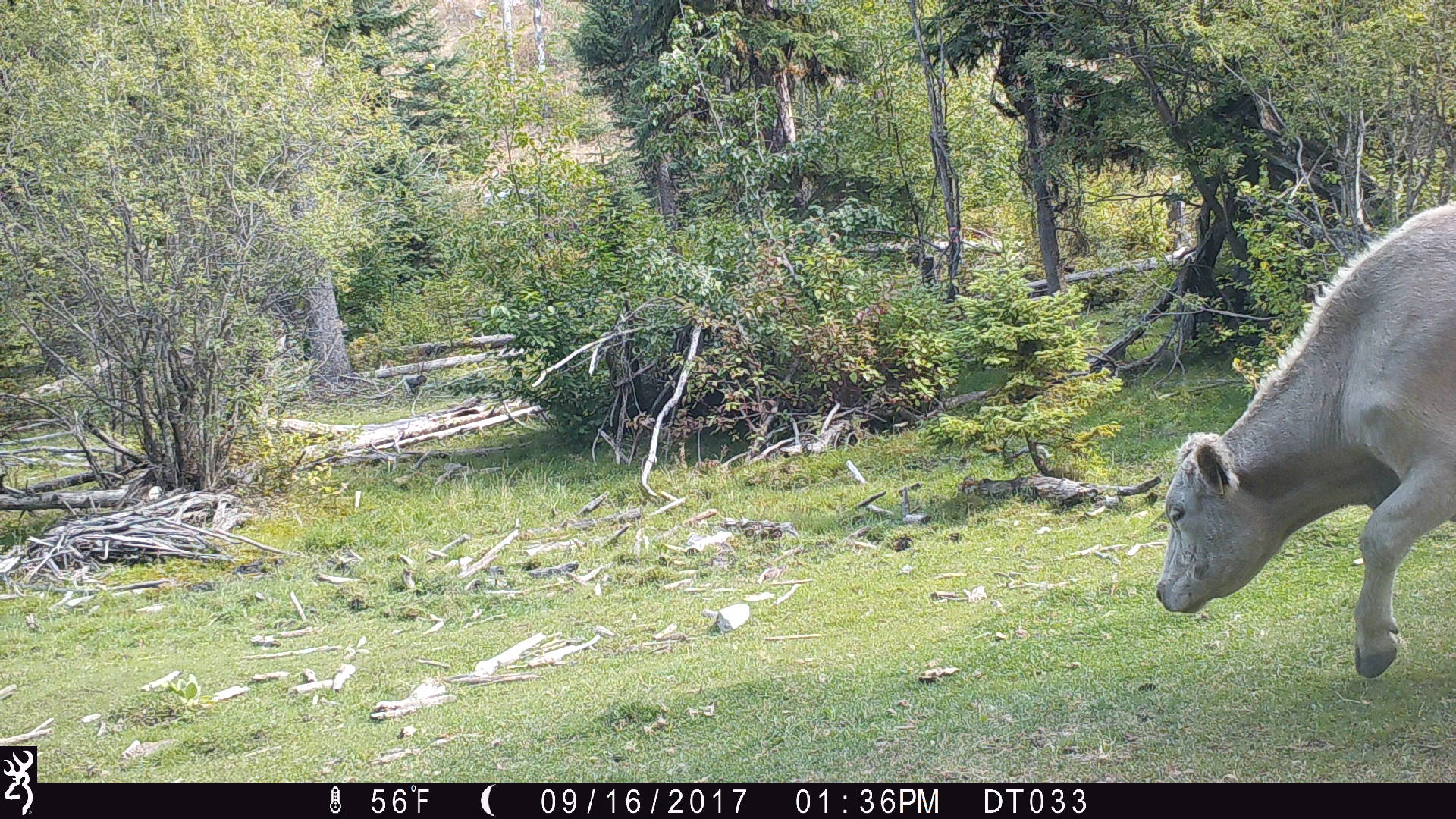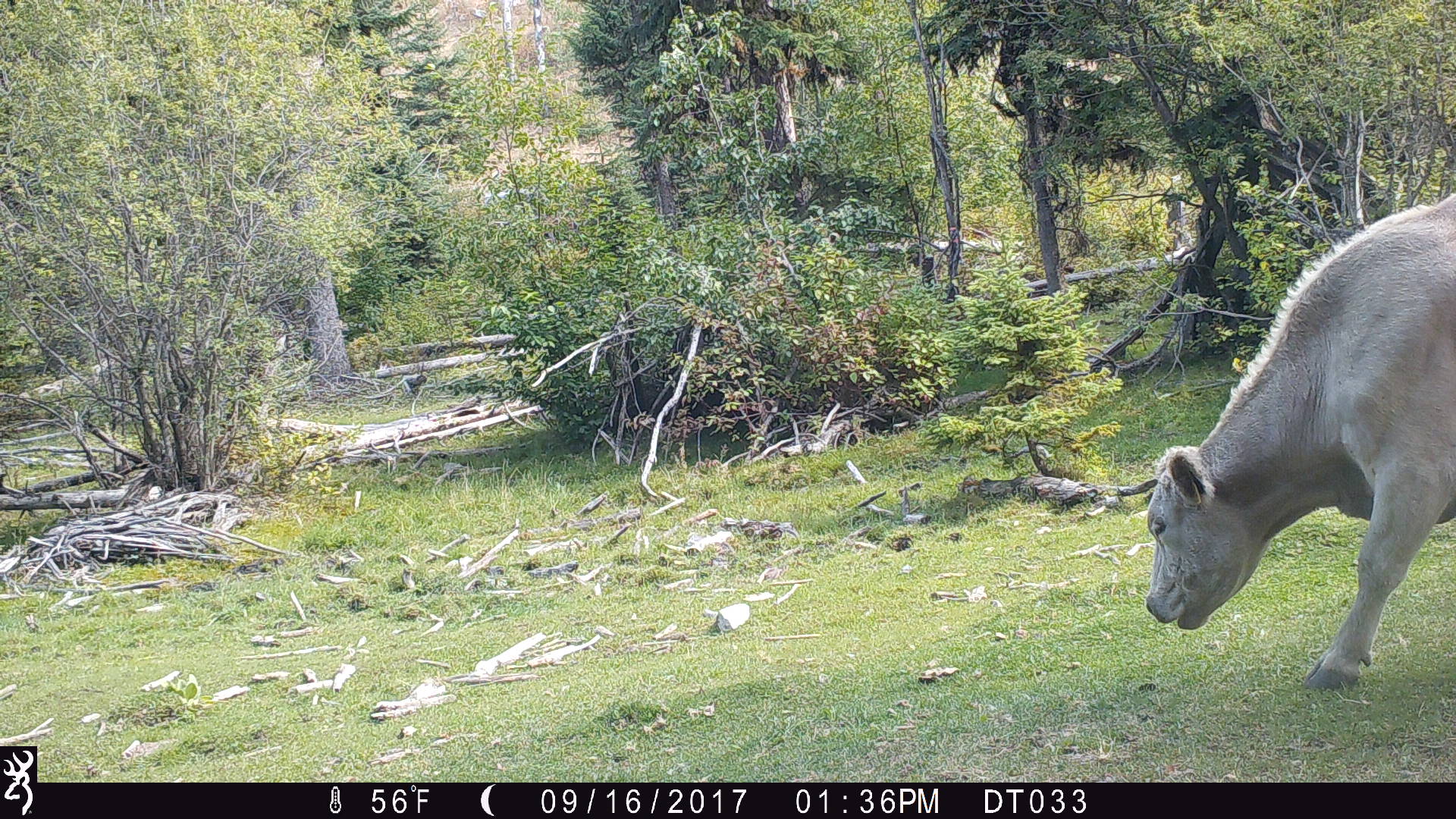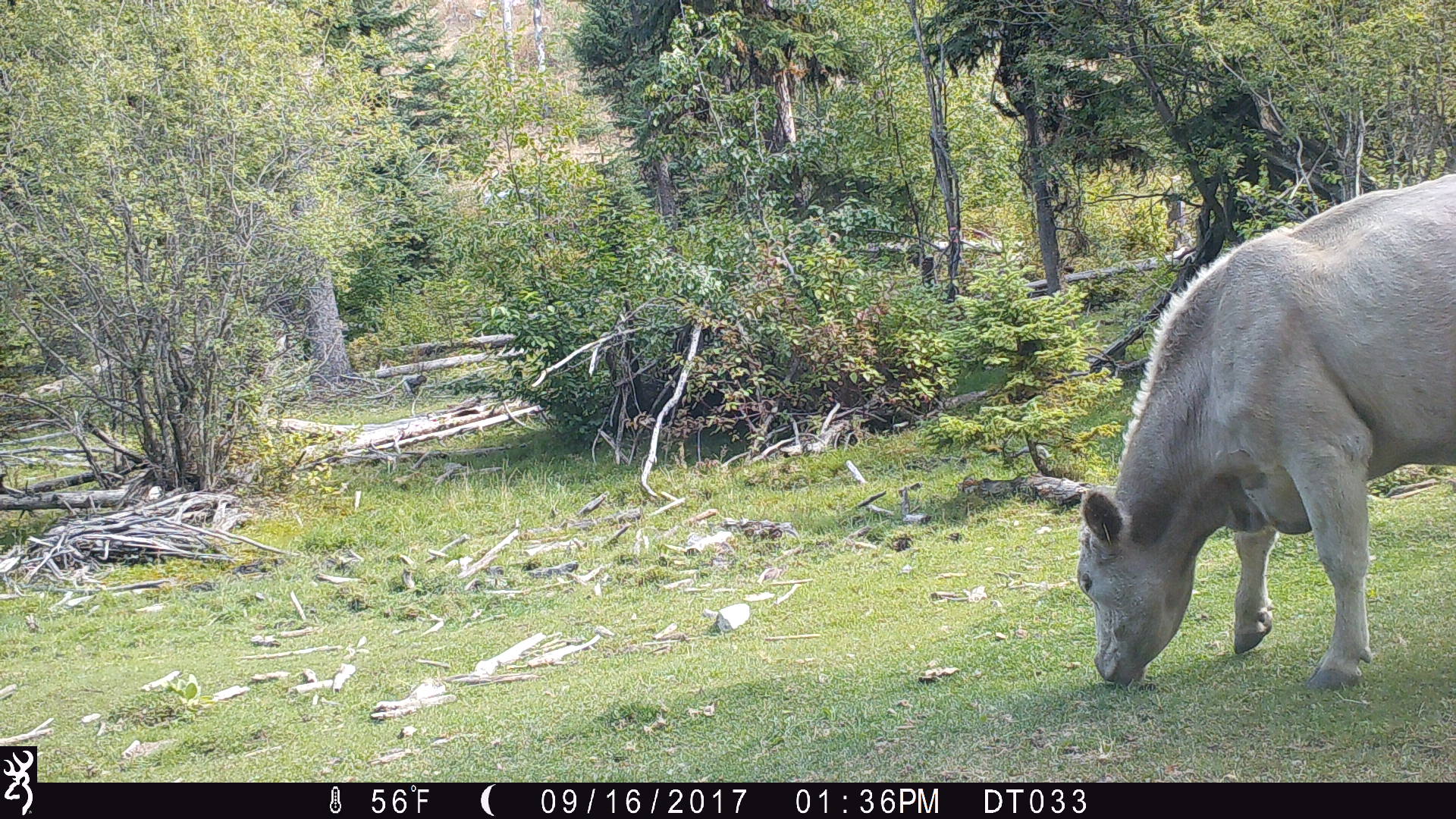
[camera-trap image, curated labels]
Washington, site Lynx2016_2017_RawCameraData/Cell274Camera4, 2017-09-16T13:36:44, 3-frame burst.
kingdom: Animalia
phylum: Chordata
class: Mammalia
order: Artiodactyla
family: Bovidae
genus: Bos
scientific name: Bos taurus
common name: domestic cattle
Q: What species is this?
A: Domestic cattle (Bos taurus).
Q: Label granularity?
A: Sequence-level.